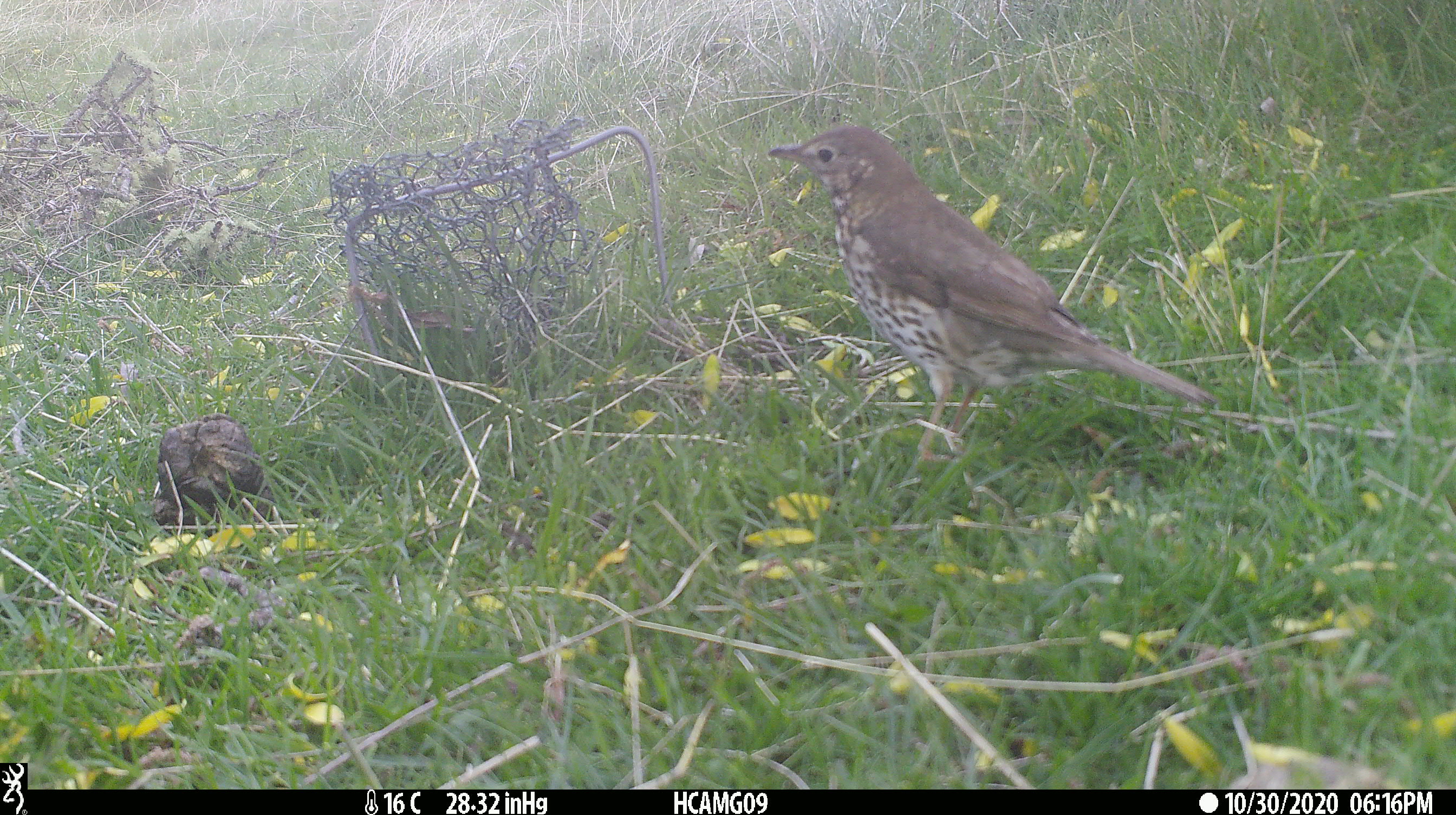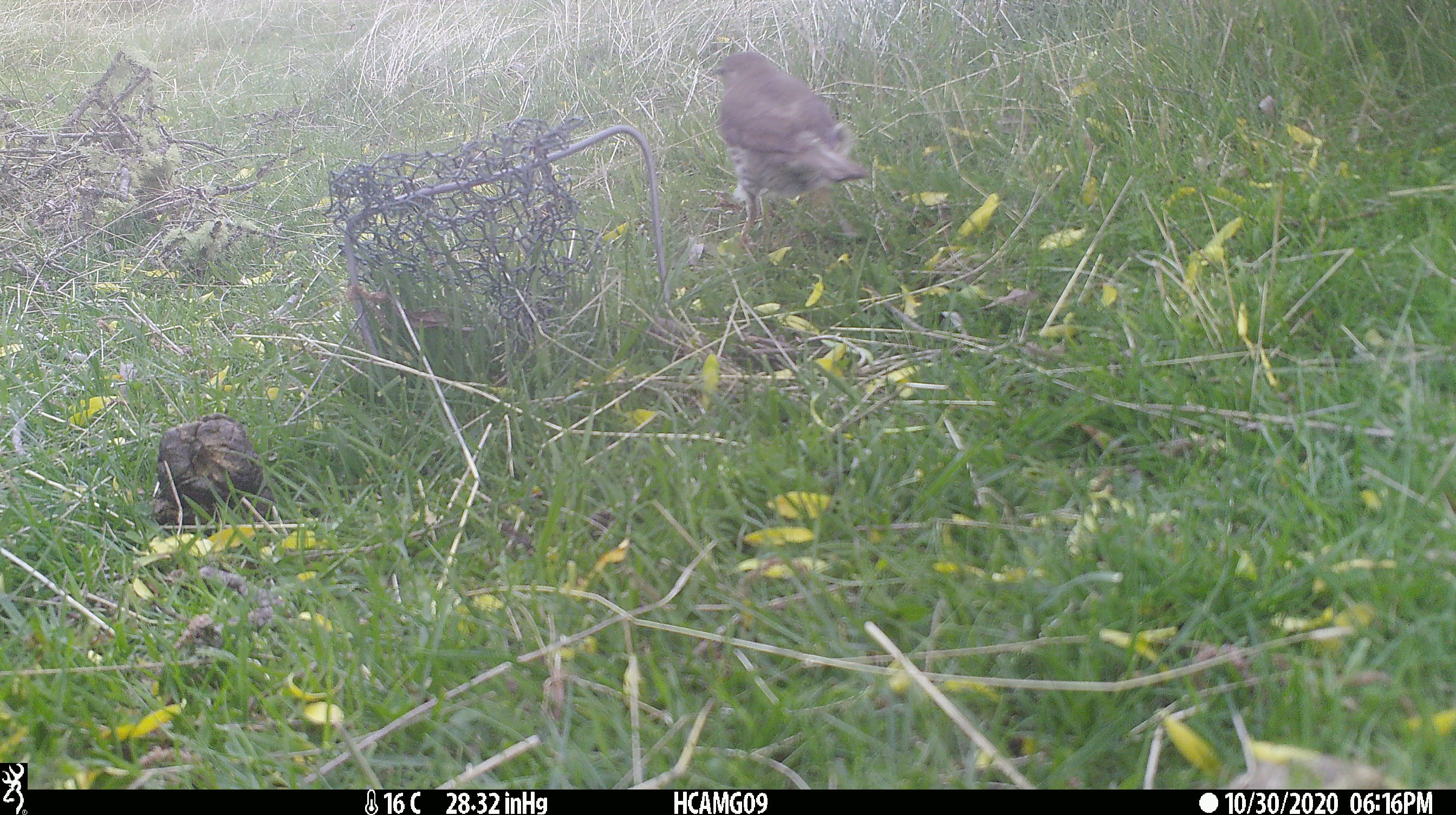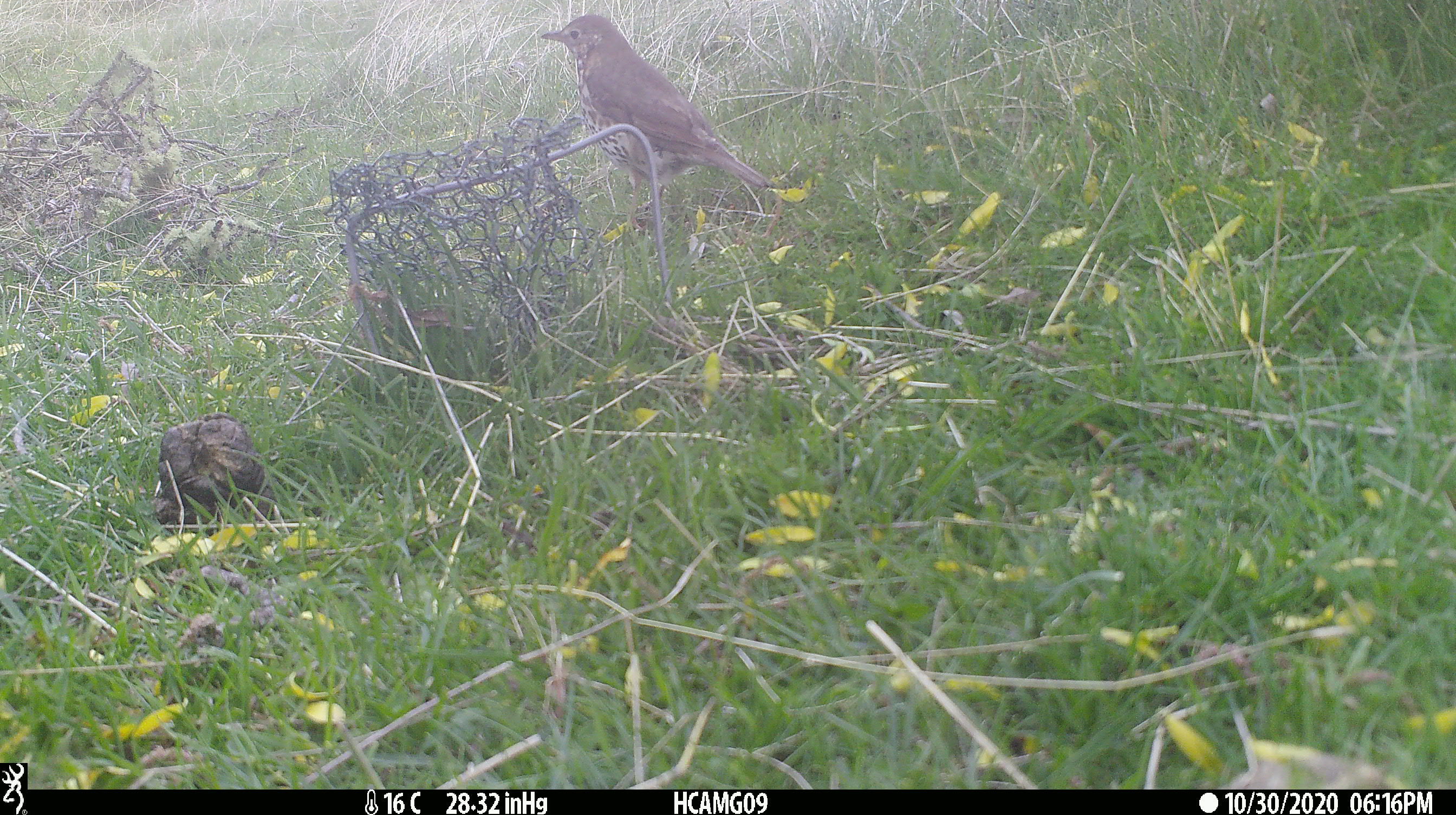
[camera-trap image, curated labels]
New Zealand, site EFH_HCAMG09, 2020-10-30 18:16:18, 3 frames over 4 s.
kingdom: Animalia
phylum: Chordata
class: Aves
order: Passeriformes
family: Turdidae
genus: Turdus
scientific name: Turdus philomelos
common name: song thrush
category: thrush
Thrush (song thrush) (Turdus philomelos).